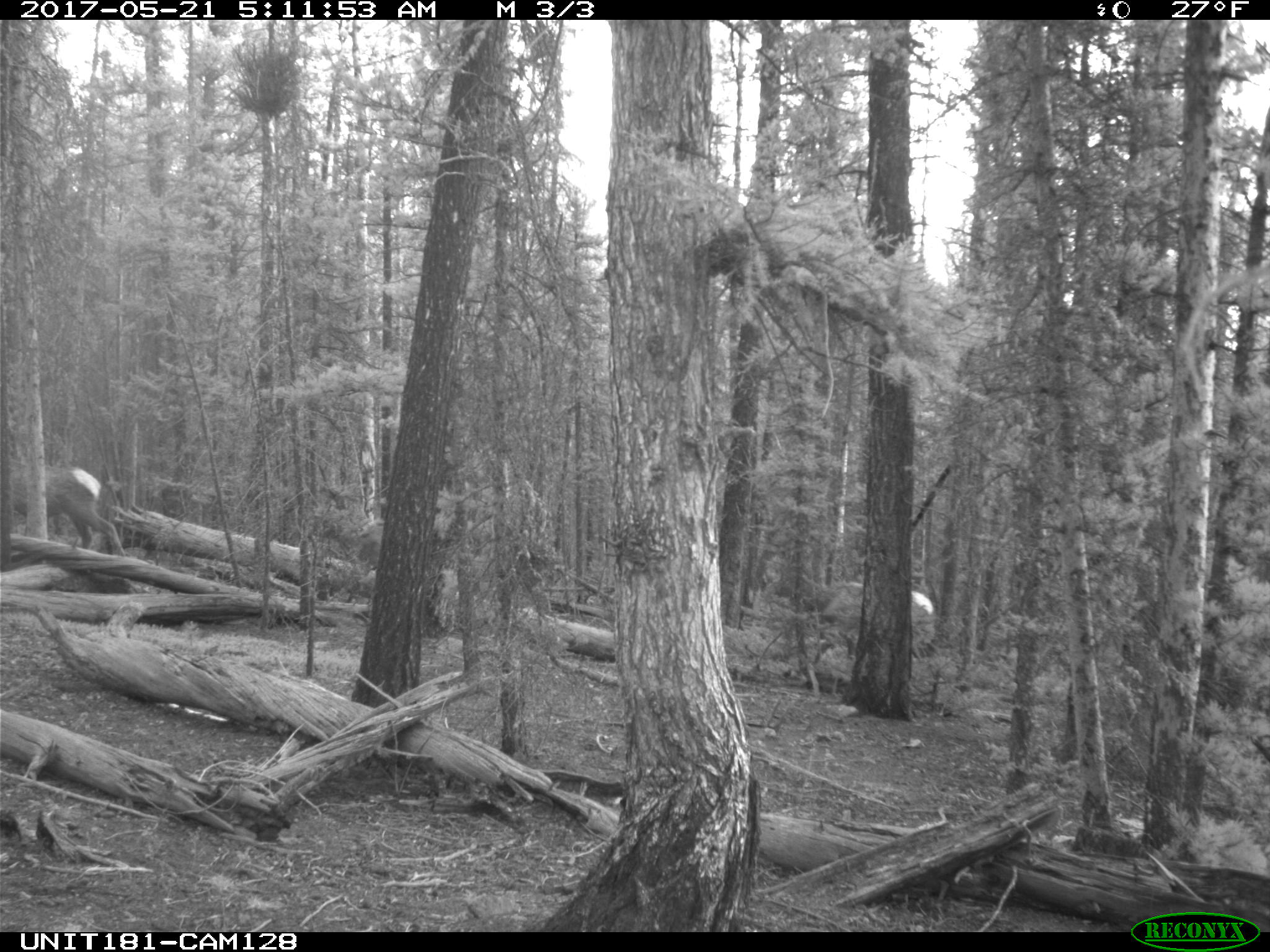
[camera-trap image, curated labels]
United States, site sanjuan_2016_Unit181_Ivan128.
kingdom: Animalia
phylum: Chordata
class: Mammalia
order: Artiodactyla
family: Cervidae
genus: Cervus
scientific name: Cervus elaphus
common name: red deer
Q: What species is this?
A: Cervus elaphus (red deer).